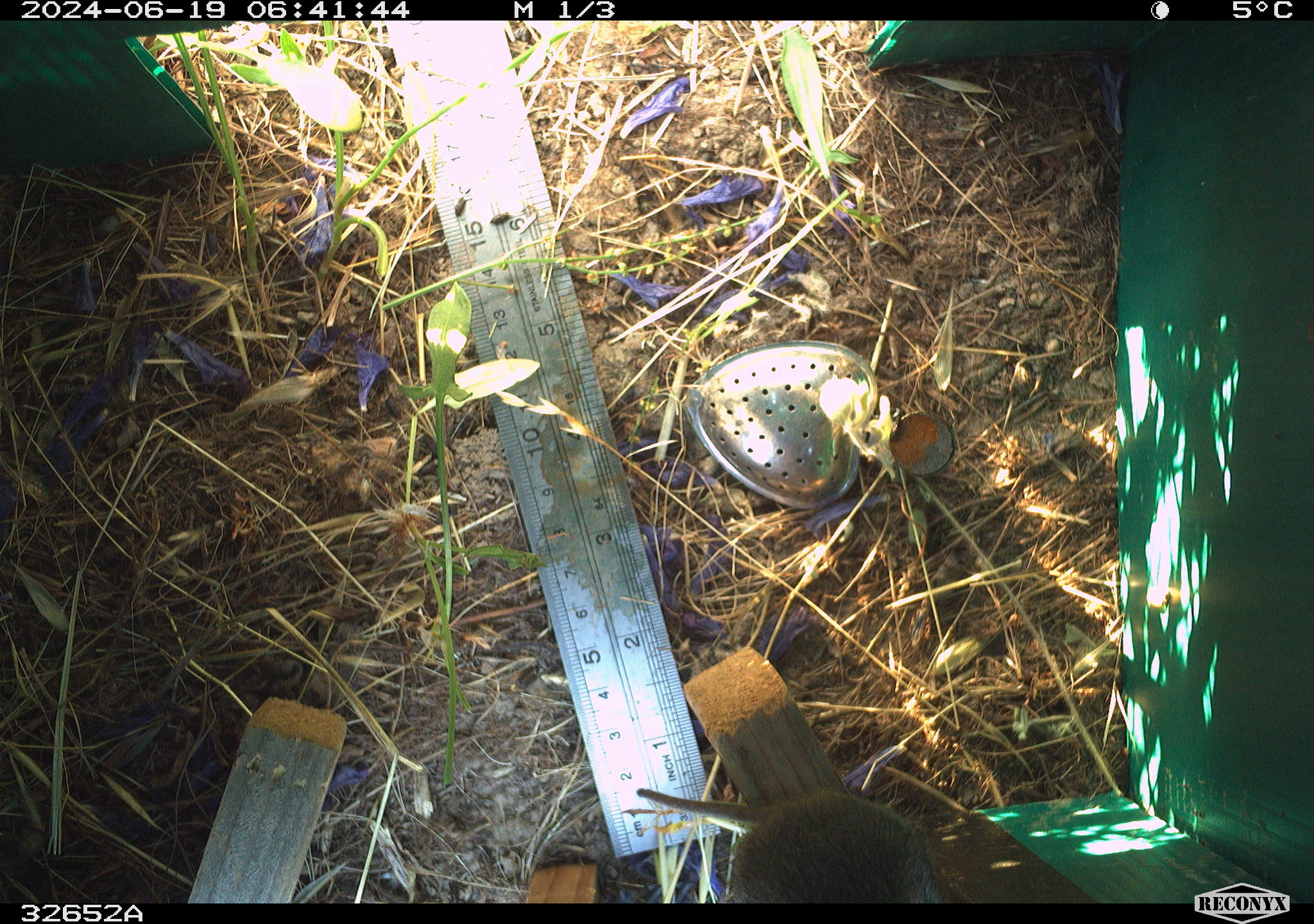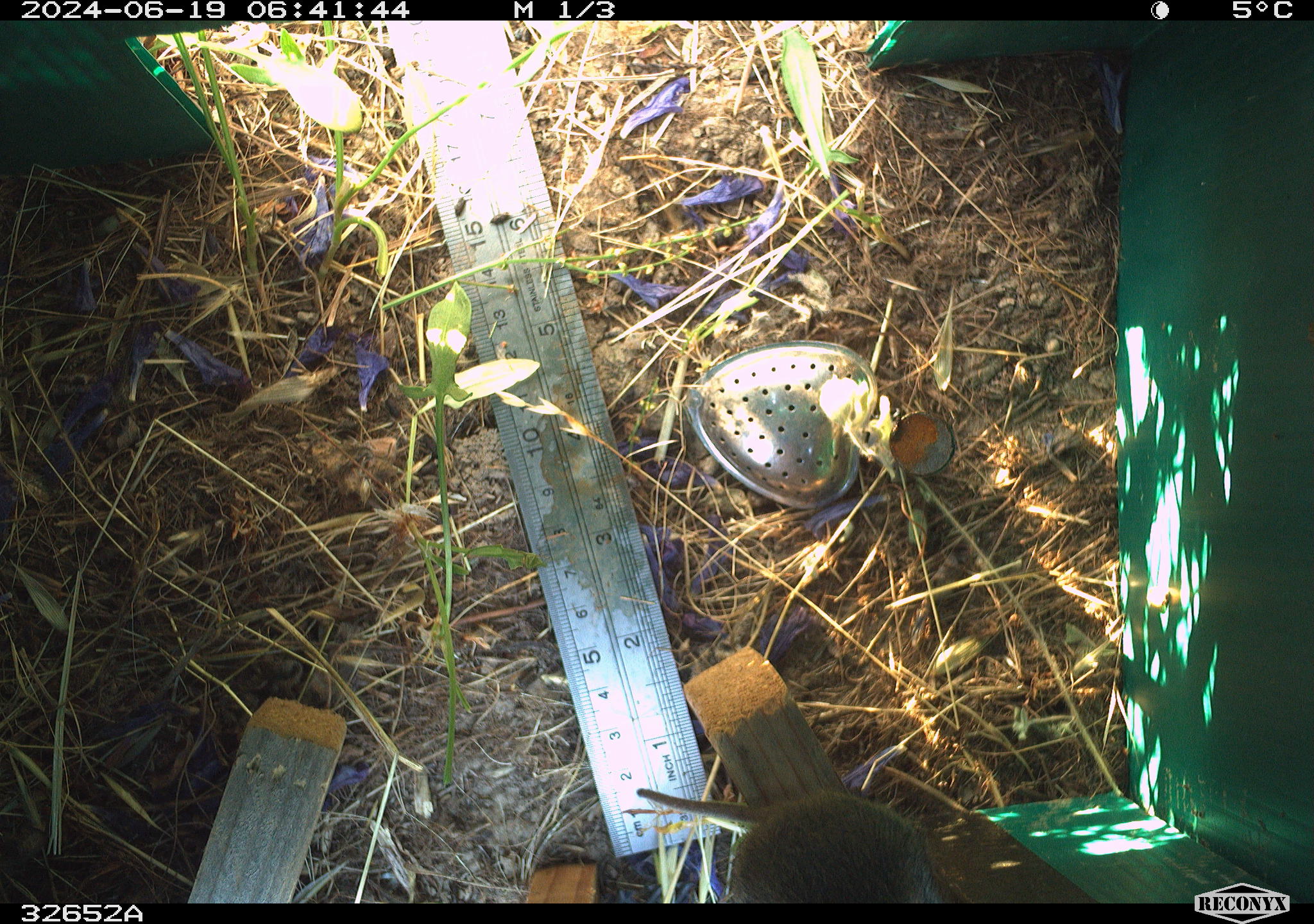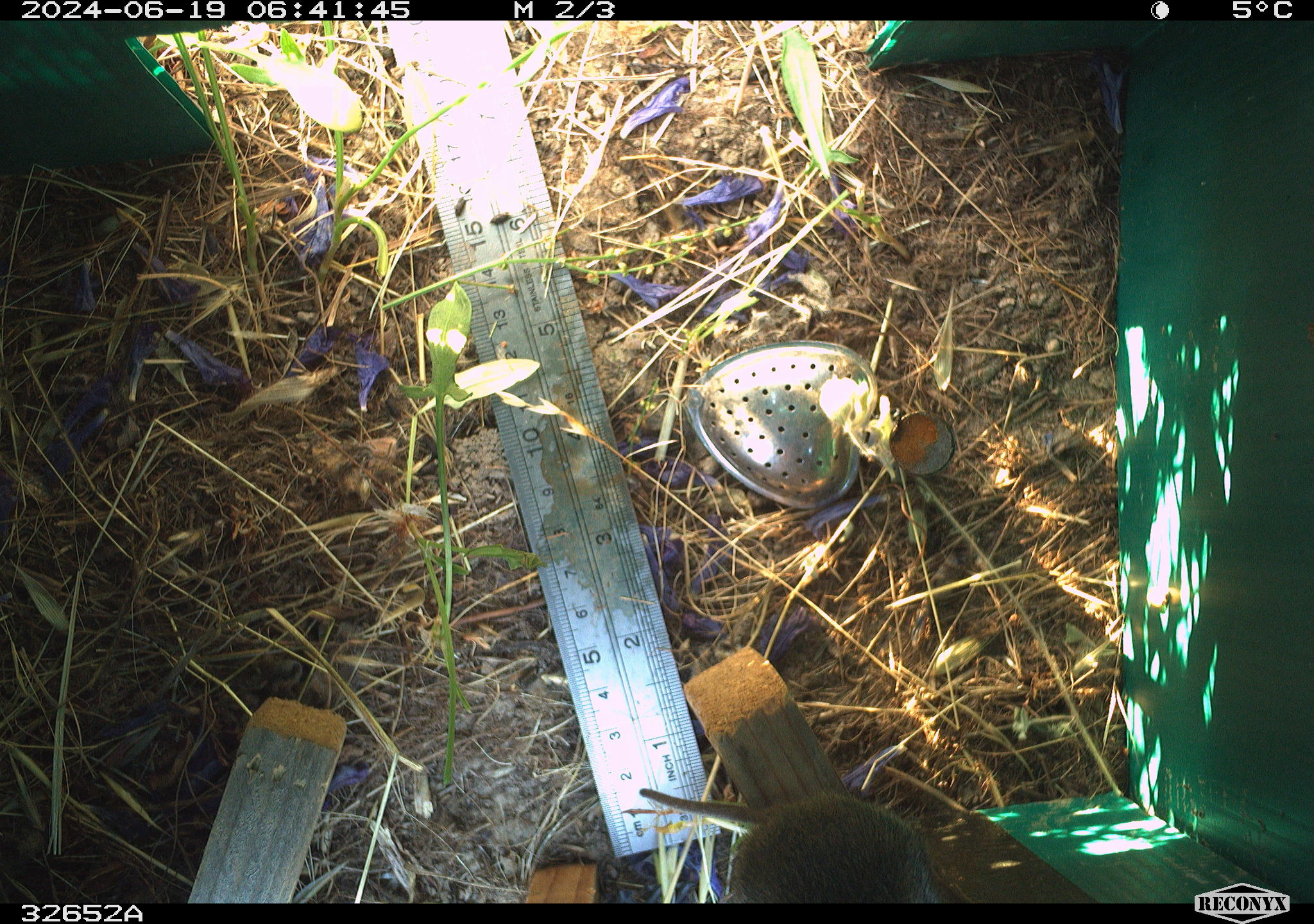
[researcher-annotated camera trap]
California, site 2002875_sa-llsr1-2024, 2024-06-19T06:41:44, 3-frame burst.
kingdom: Animalia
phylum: Chordata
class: Mammalia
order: Rodentia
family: Cricetidae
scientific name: Arvicolinae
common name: voles, lemmings, and muskrats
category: arvicolinae subfamily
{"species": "arvicolinae subfamily (voles, lemmings, and muskrats) (Arvicolinae)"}